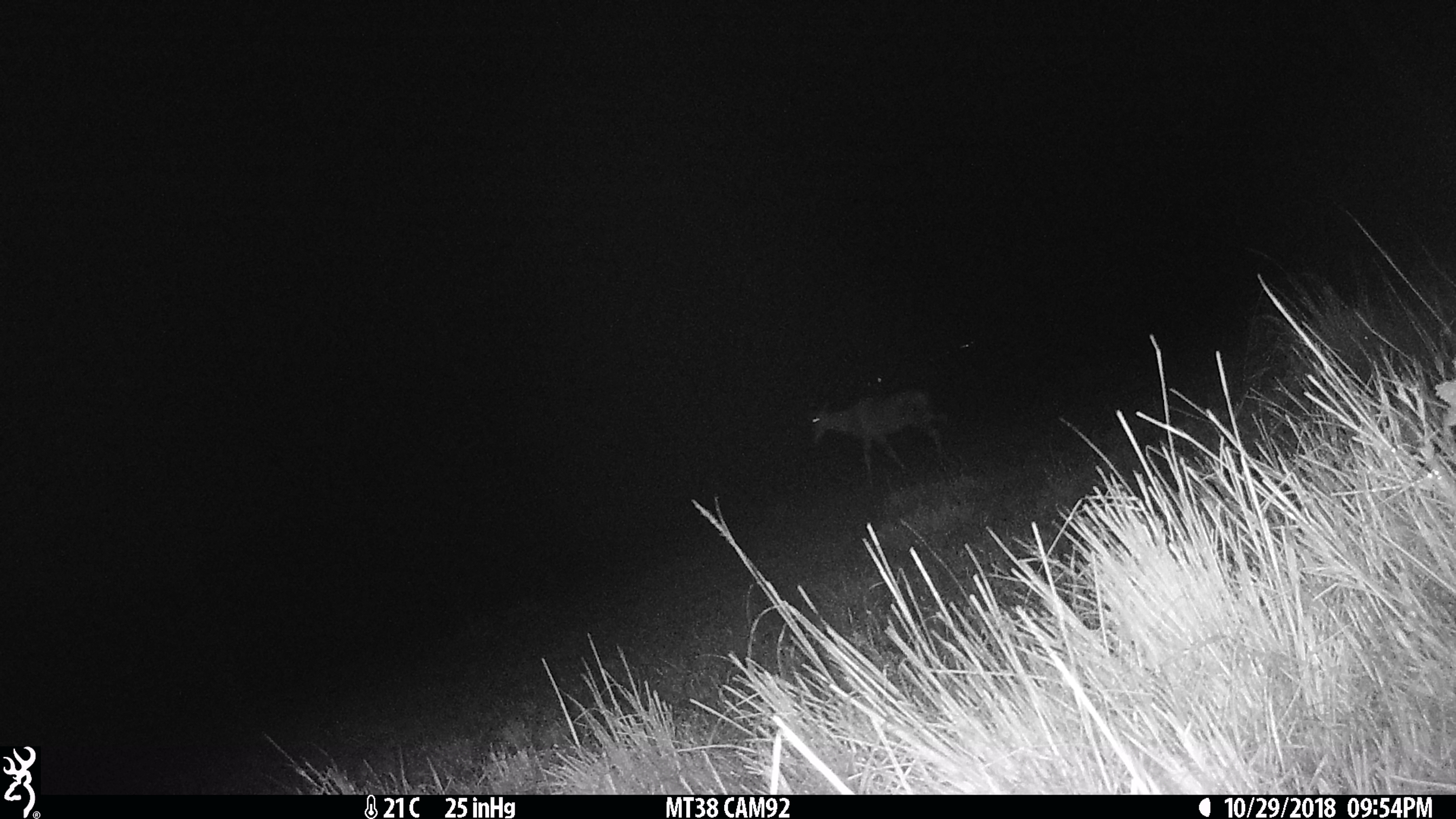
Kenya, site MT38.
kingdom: Animalia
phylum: Chordata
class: Mammalia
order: Artiodactyla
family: Bovidae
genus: Damaliscus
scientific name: Damaliscus lunatus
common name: topi